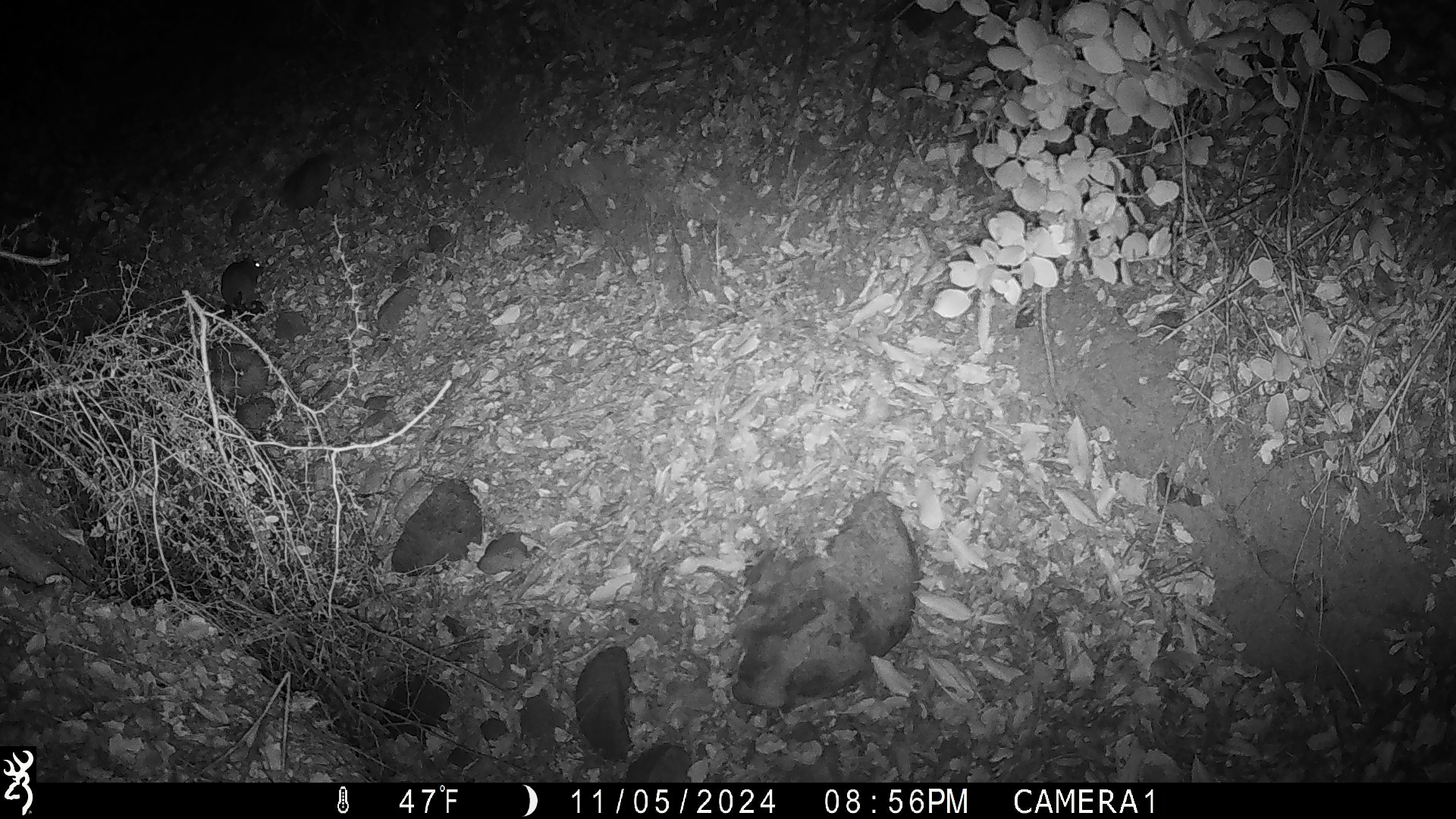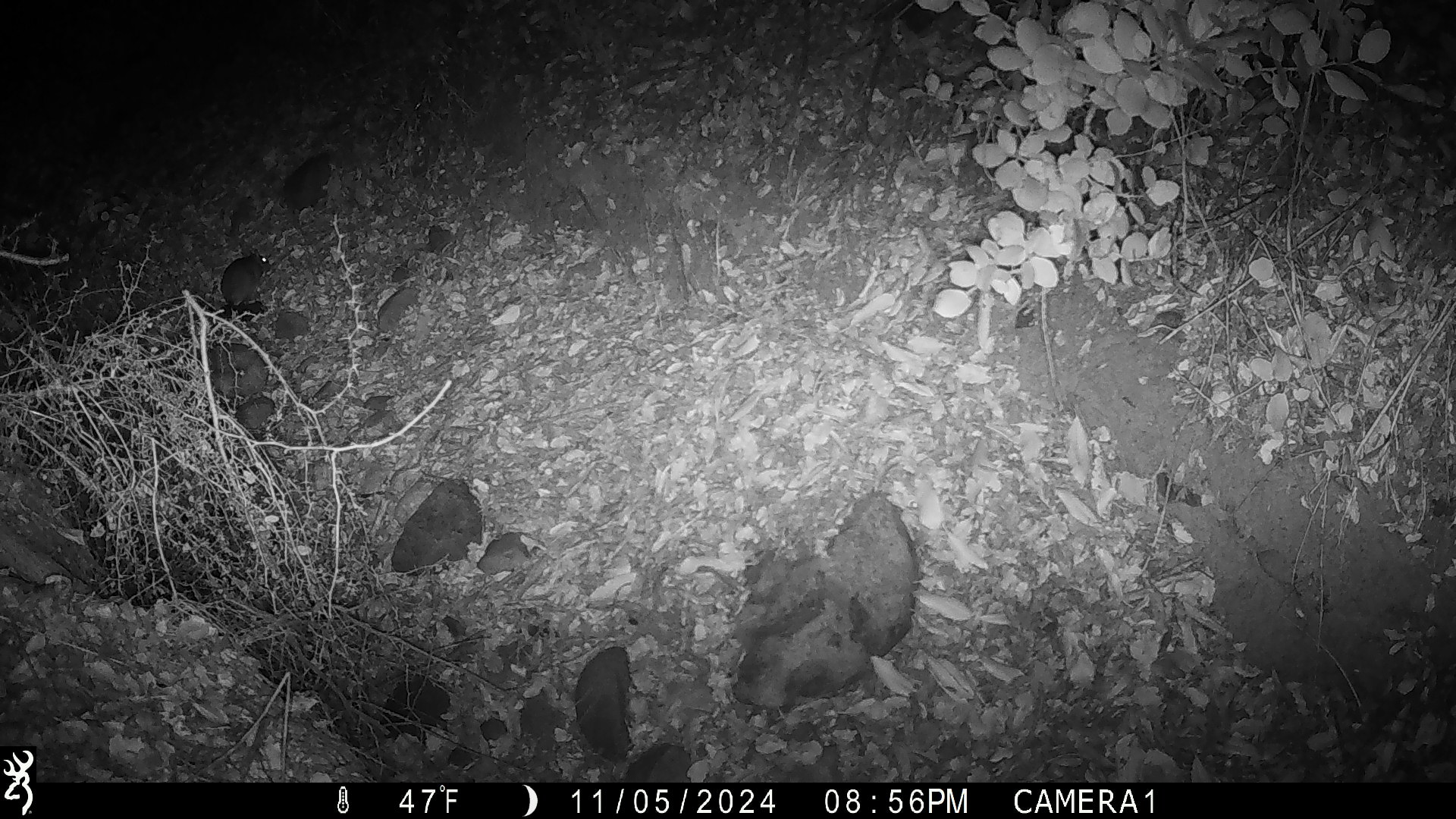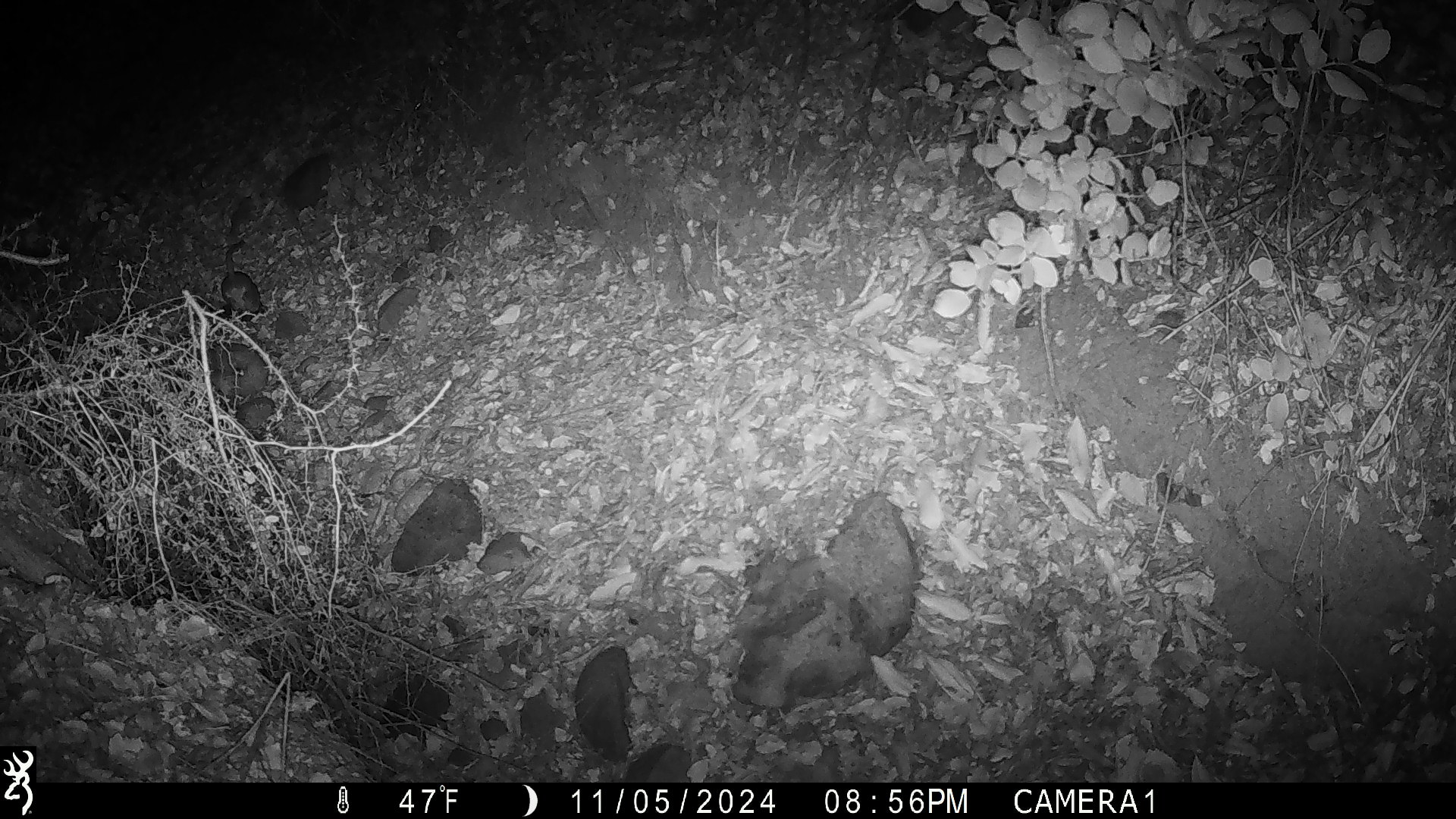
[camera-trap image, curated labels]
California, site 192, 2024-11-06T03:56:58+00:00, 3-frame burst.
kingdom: Animalia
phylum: Chordata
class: Mammalia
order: Rodentia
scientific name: Rodentia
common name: mouse or rat